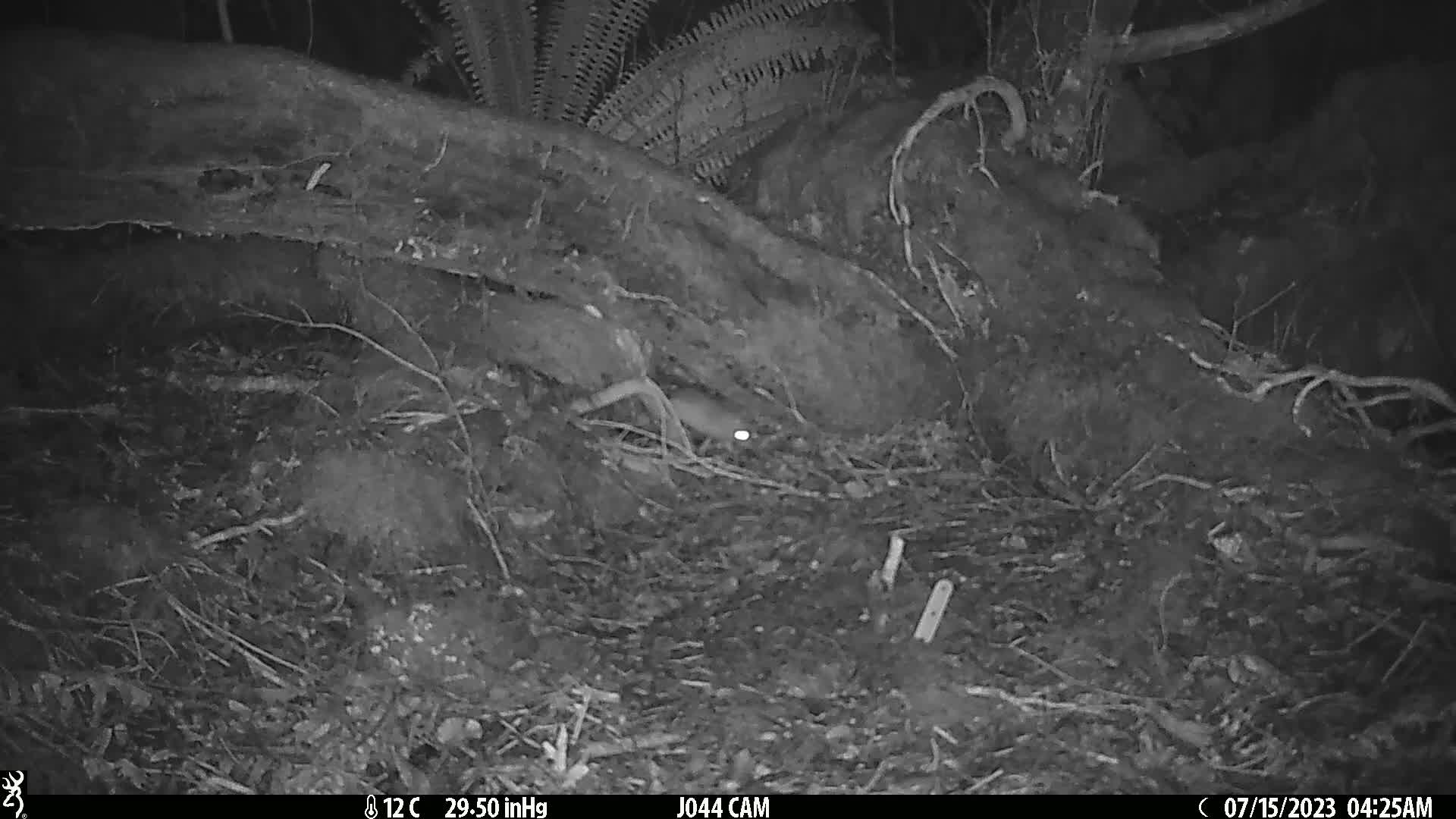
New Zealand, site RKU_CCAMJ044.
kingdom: Animalia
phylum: Chordata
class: Mammalia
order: Rodentia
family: Muridae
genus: Rattus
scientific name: Rattus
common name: rat